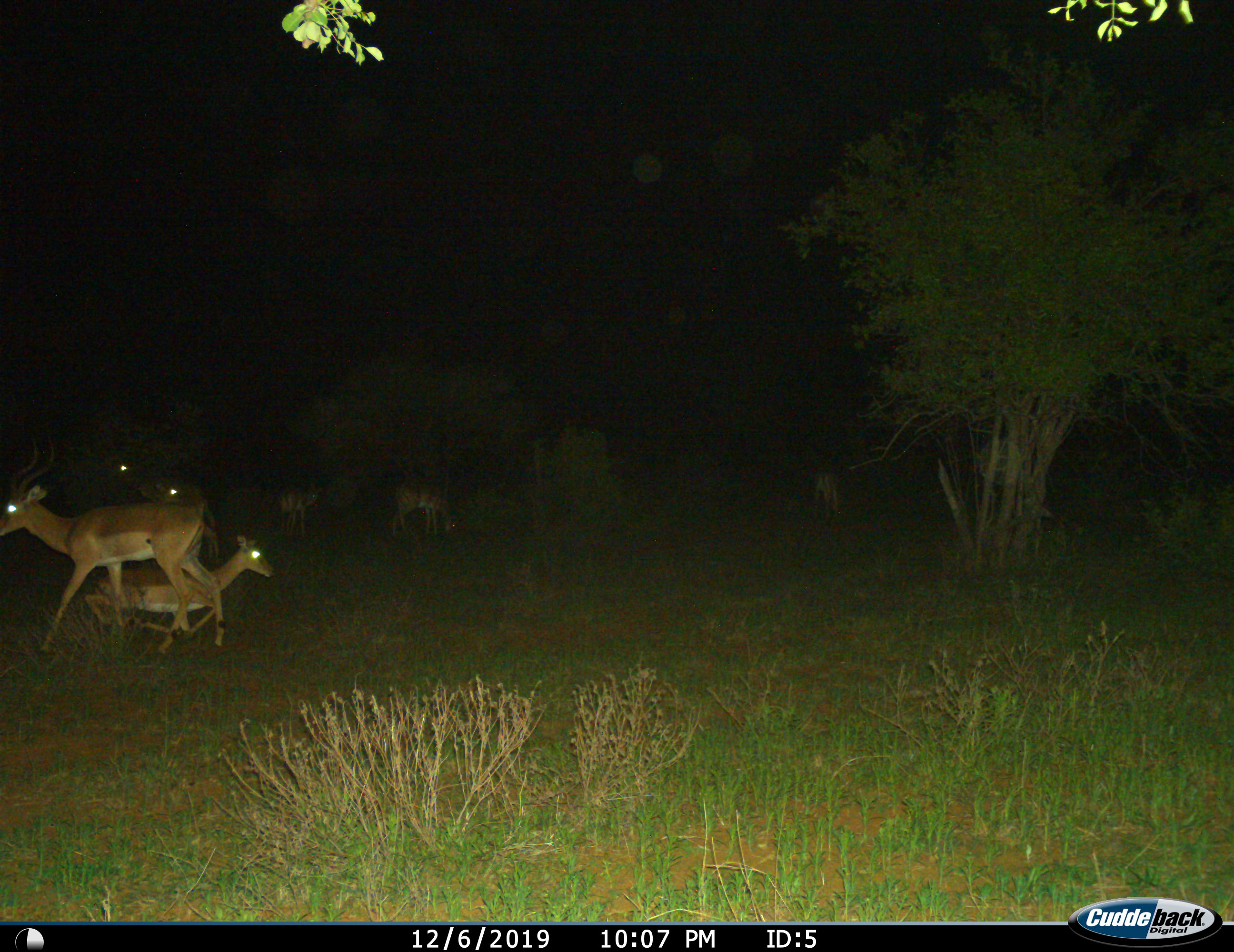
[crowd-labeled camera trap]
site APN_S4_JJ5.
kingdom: Animalia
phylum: Chordata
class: Mammalia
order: Artiodactyla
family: Bovidae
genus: Aepyceros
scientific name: Aepyceros melampus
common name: impala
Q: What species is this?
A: Impala (Aepyceros melampus).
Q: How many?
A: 7.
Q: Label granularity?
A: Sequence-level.